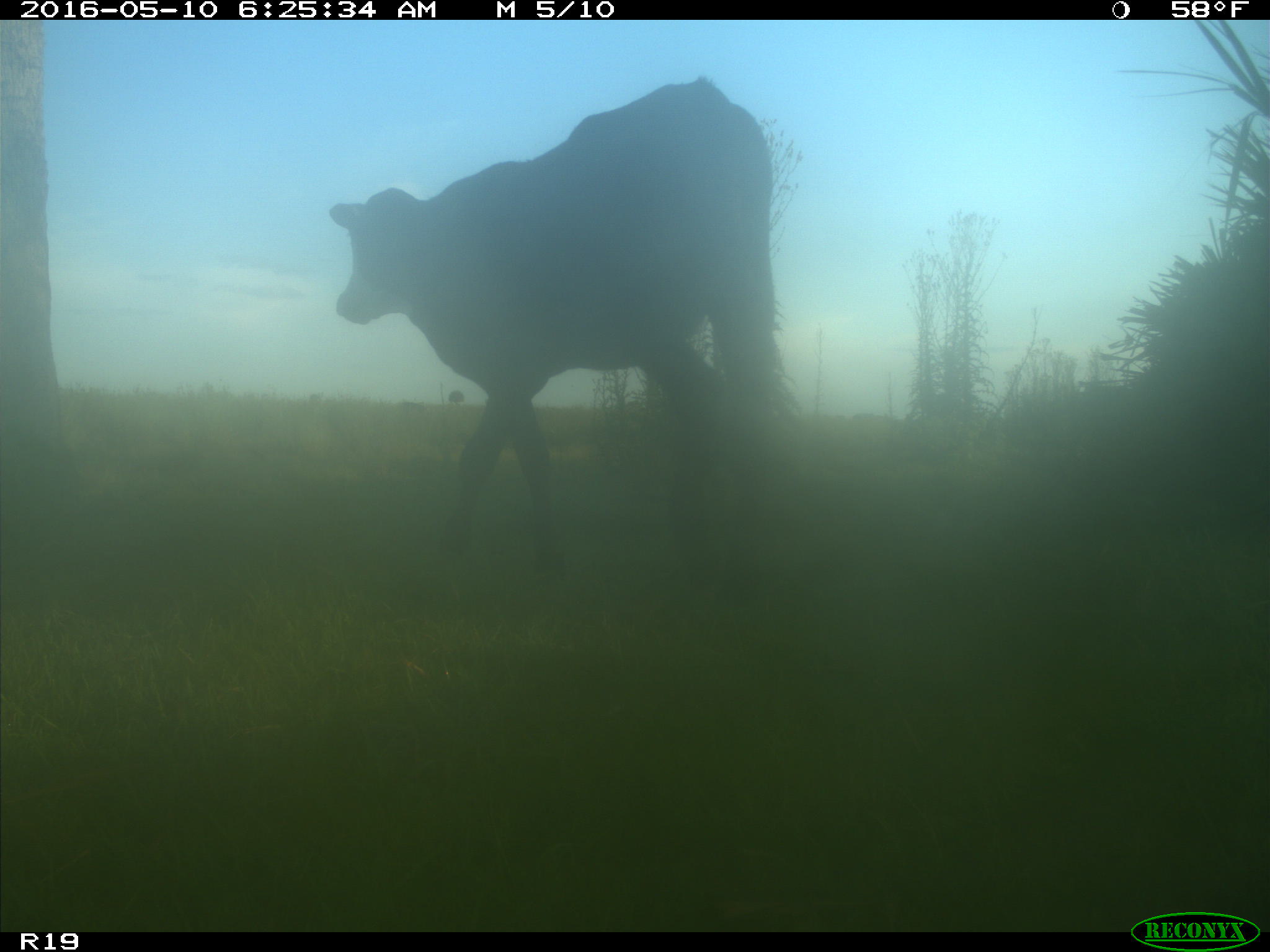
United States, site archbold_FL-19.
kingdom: Animalia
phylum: Chordata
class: Mammalia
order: Artiodactyla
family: Bovidae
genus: Bos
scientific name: Bos taurus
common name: domestic cow